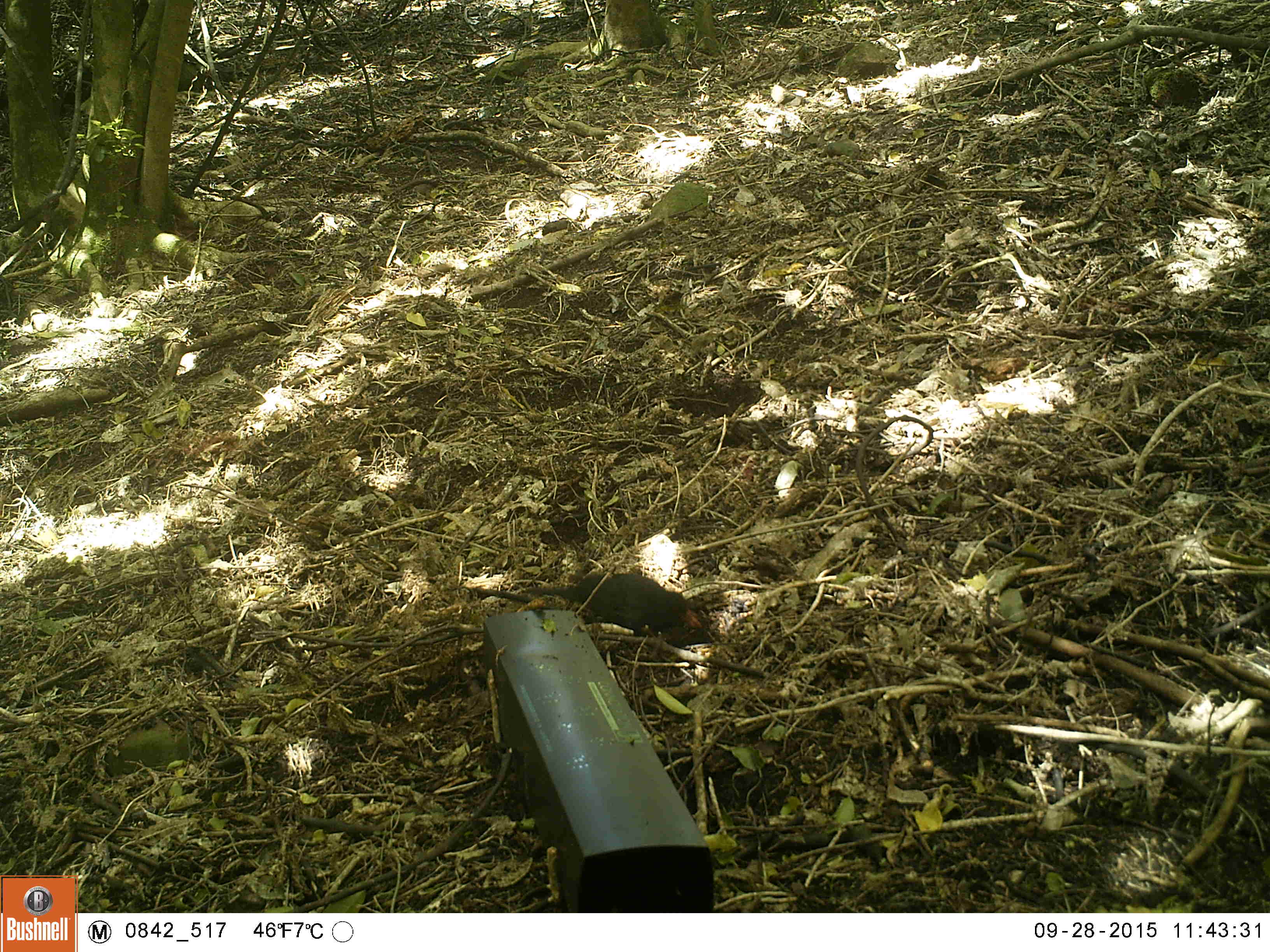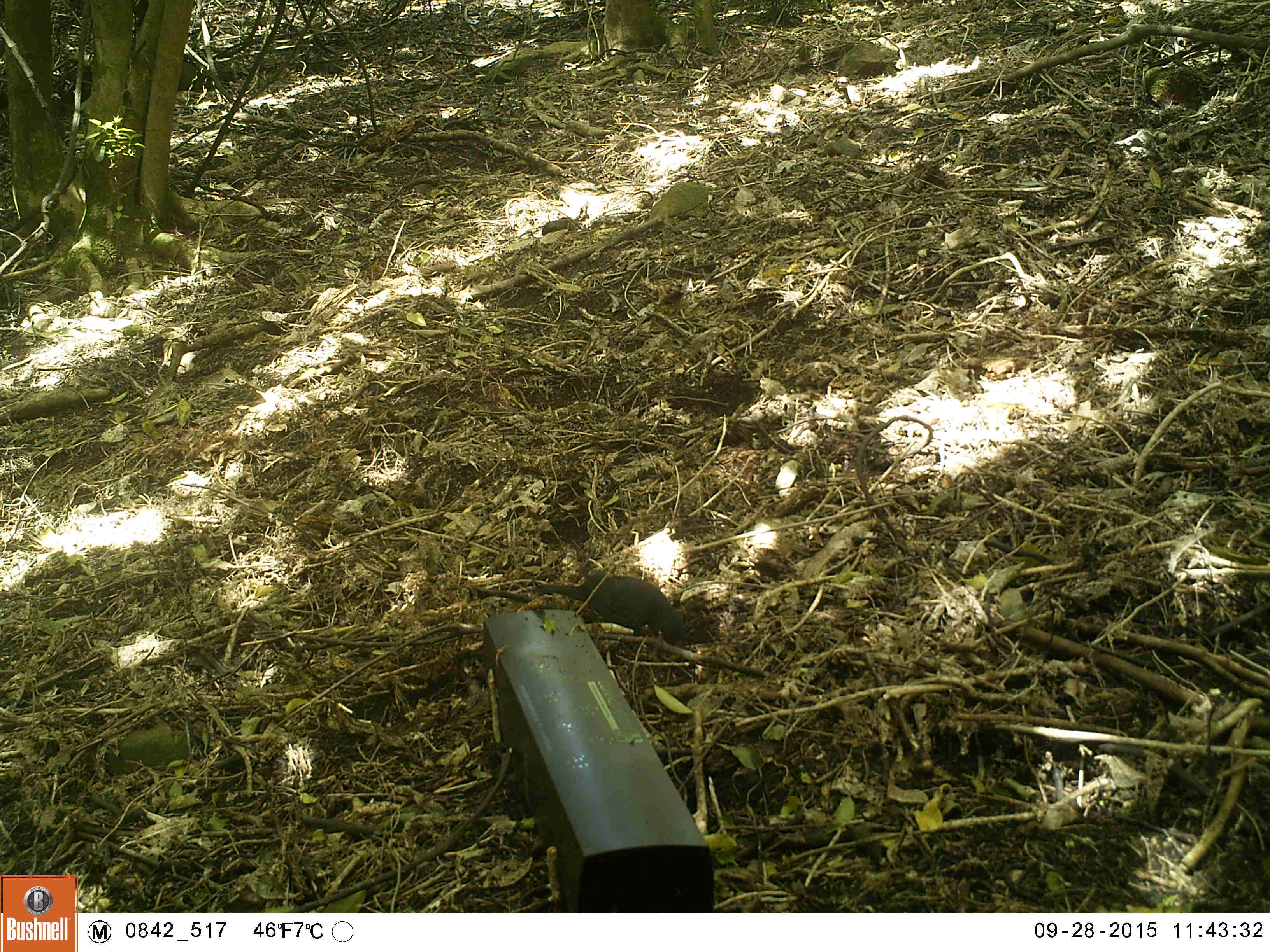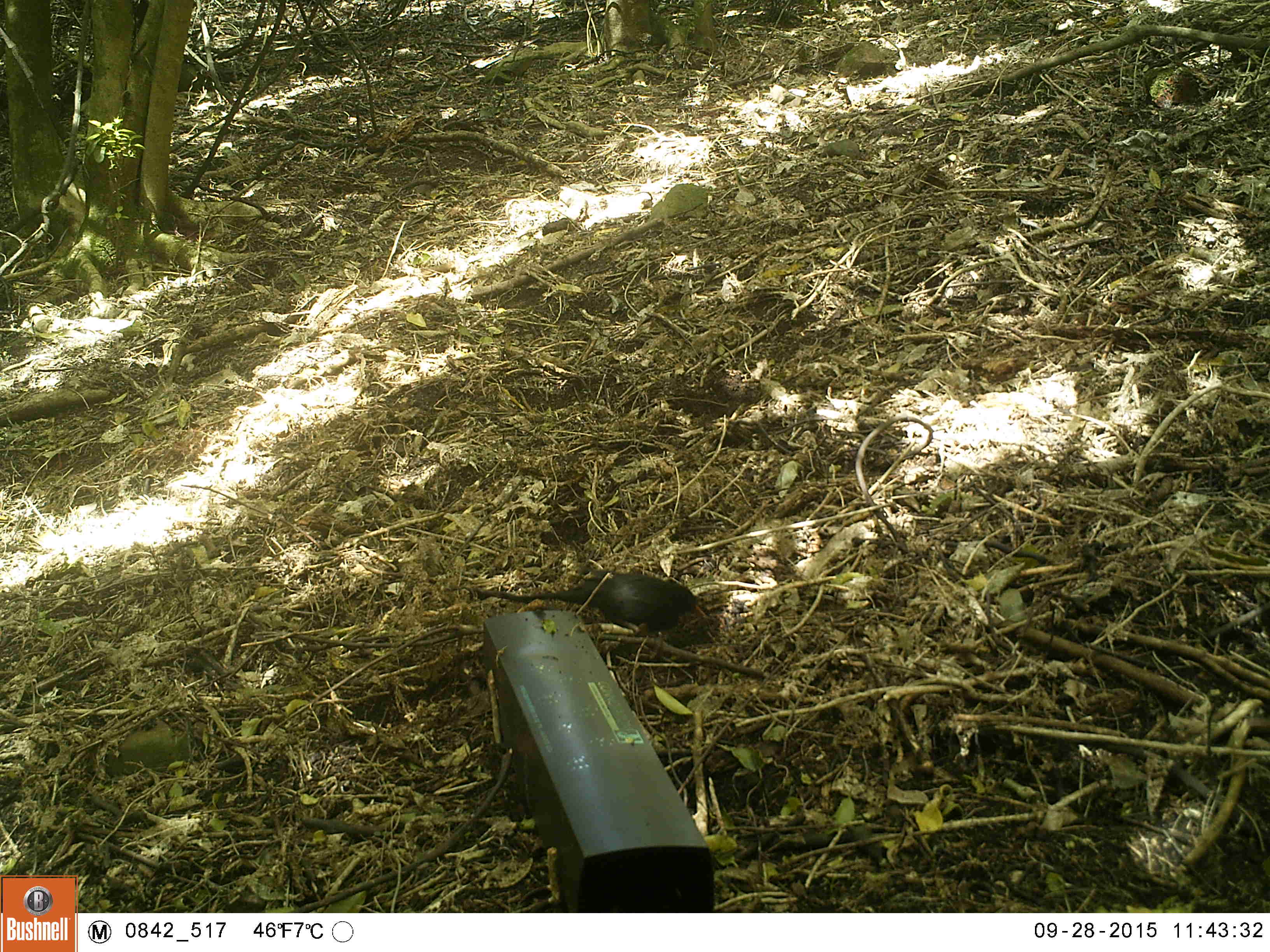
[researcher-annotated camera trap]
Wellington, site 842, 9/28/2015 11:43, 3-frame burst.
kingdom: Animalia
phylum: Chordata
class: Aves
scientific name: Aves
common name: bird